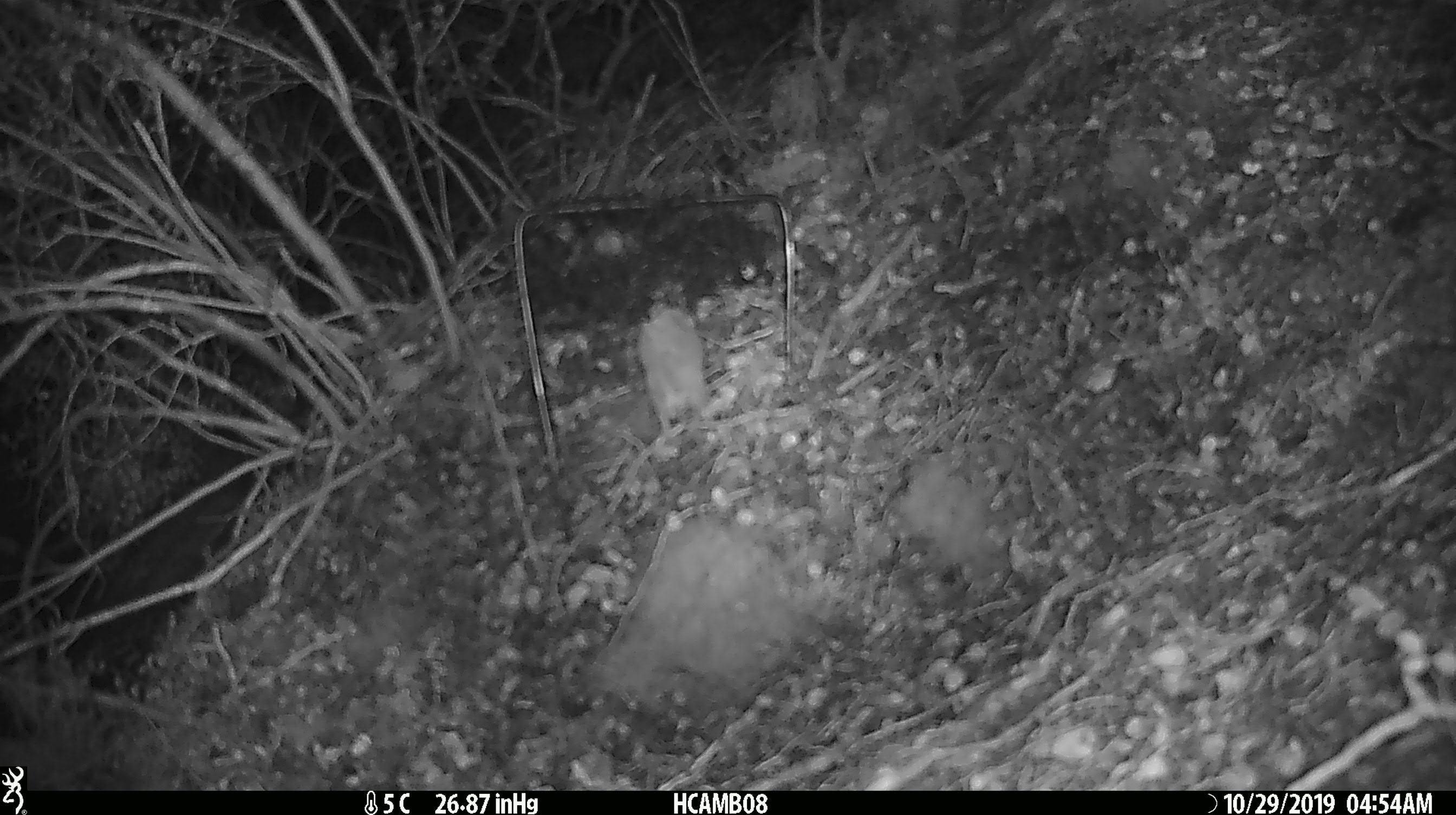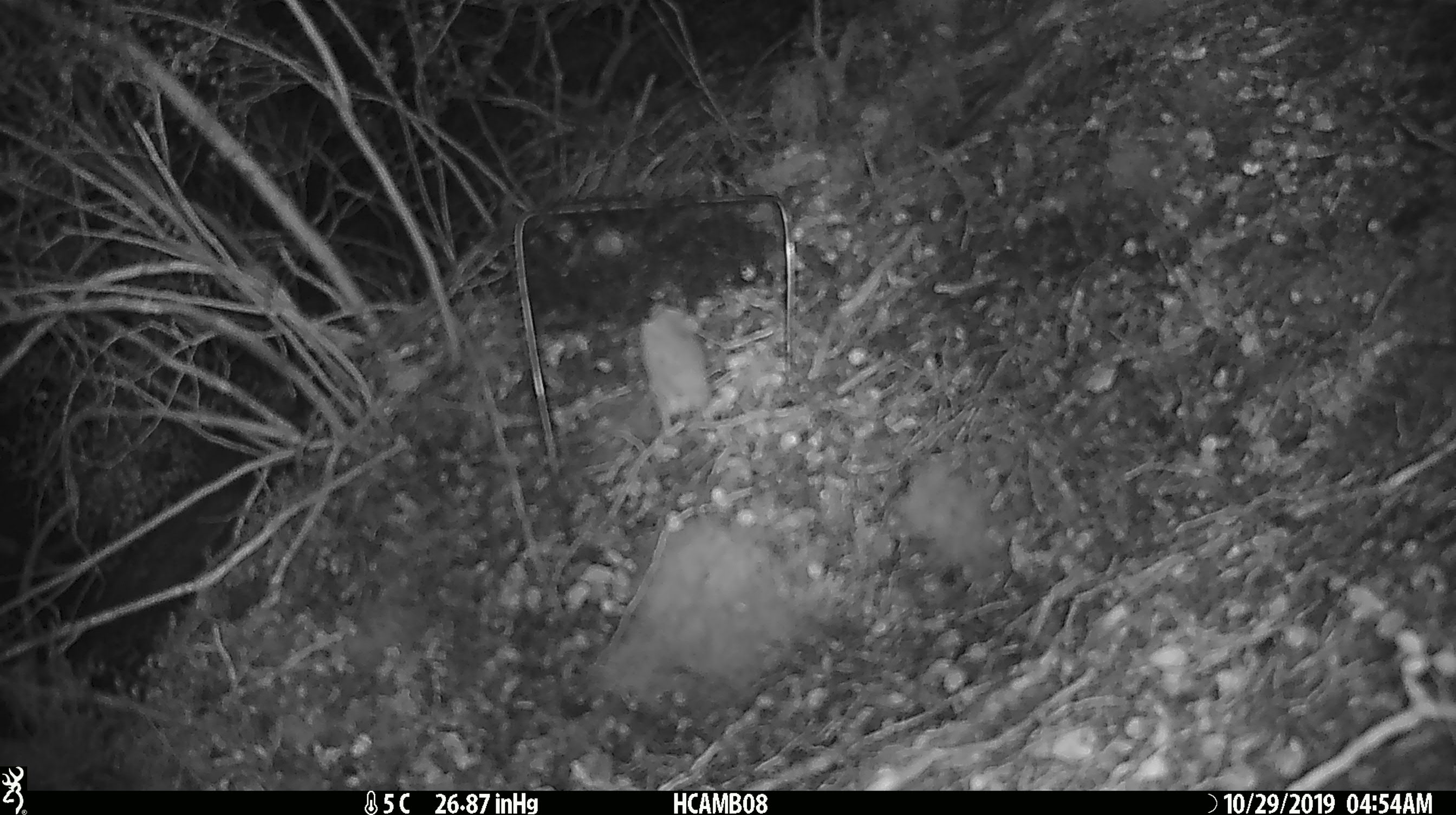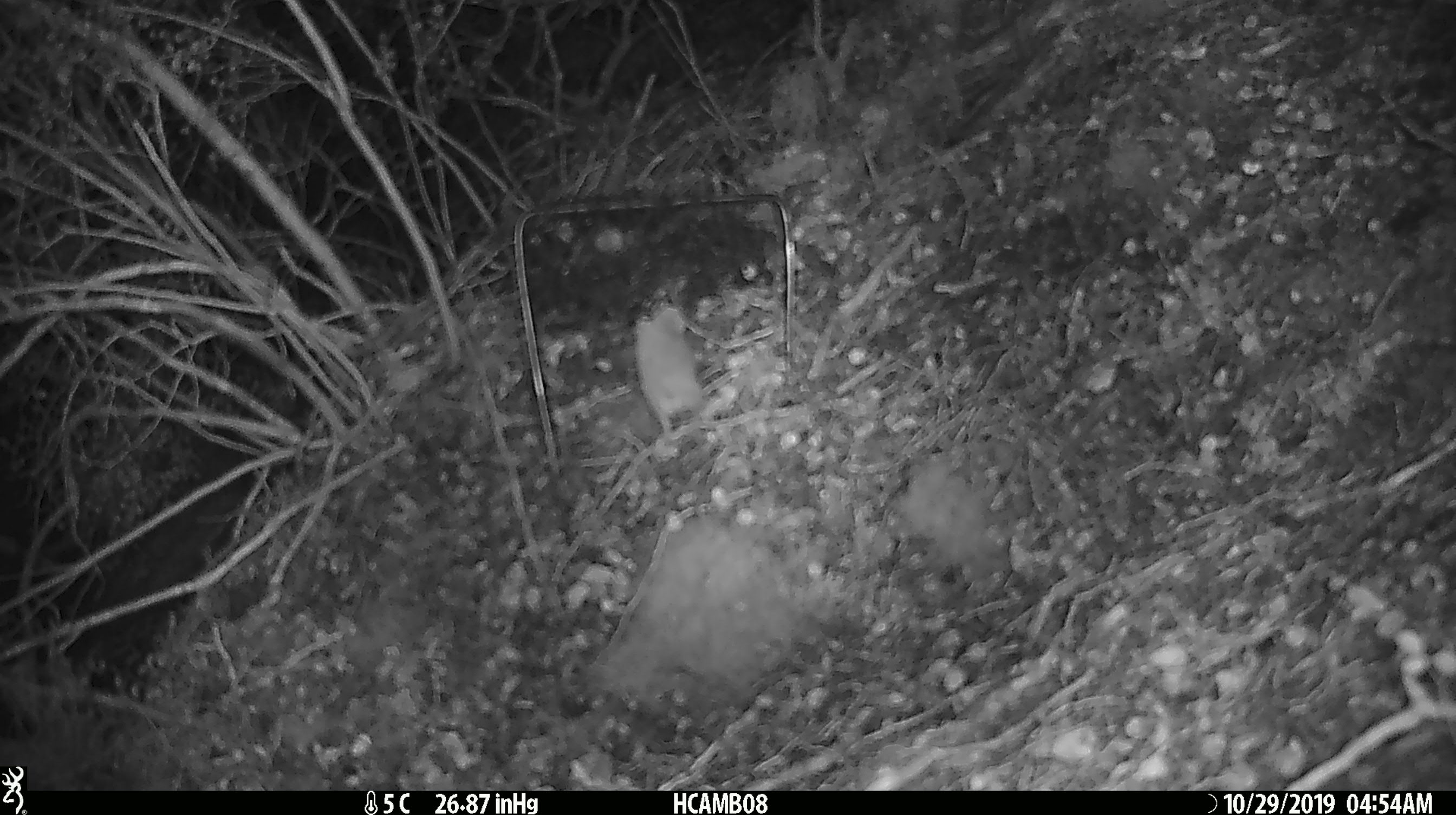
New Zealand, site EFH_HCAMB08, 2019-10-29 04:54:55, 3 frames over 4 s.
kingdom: Animalia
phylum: Chordata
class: Mammalia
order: Rodentia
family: Muridae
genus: Mus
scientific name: Mus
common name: mouse